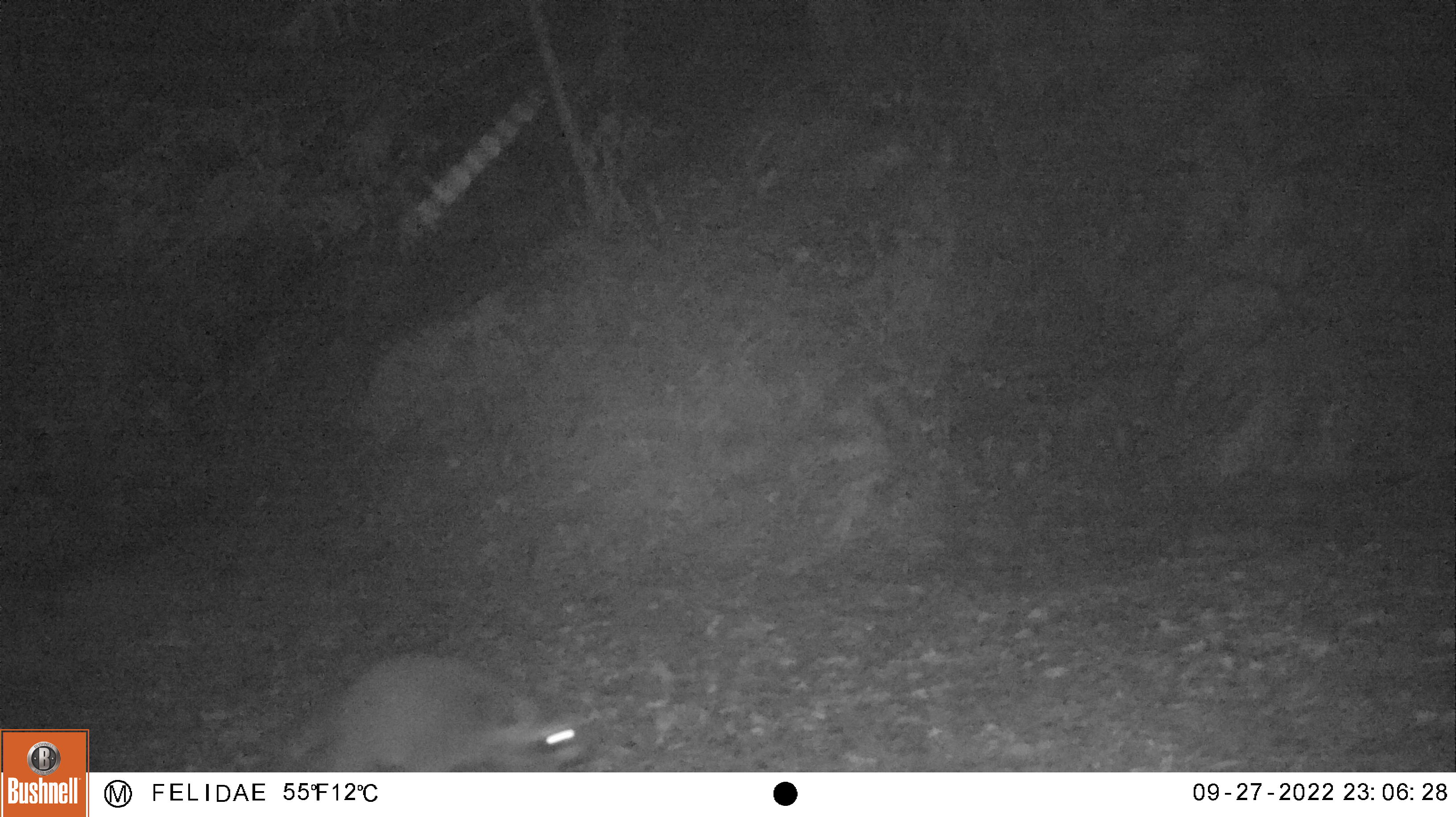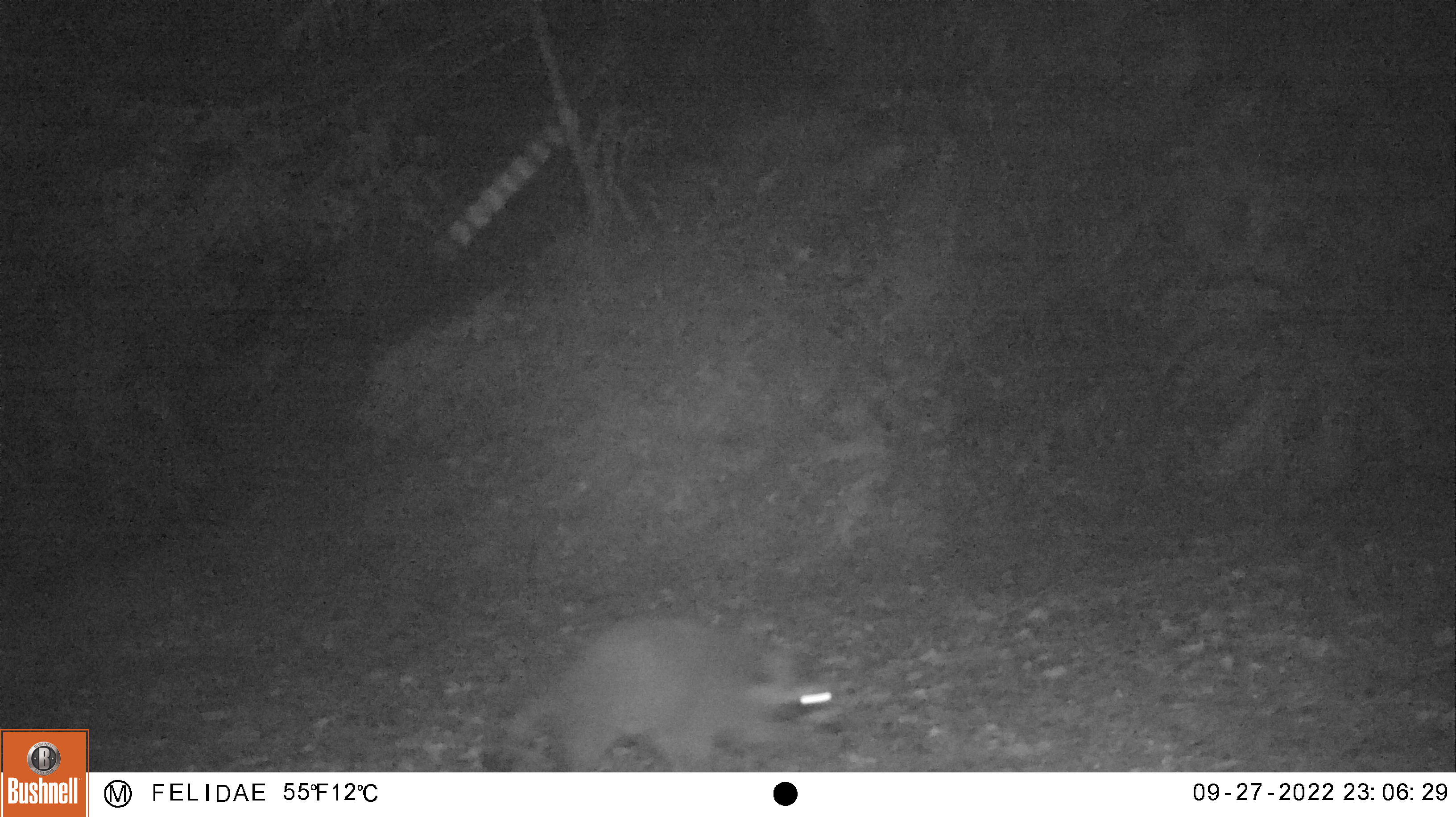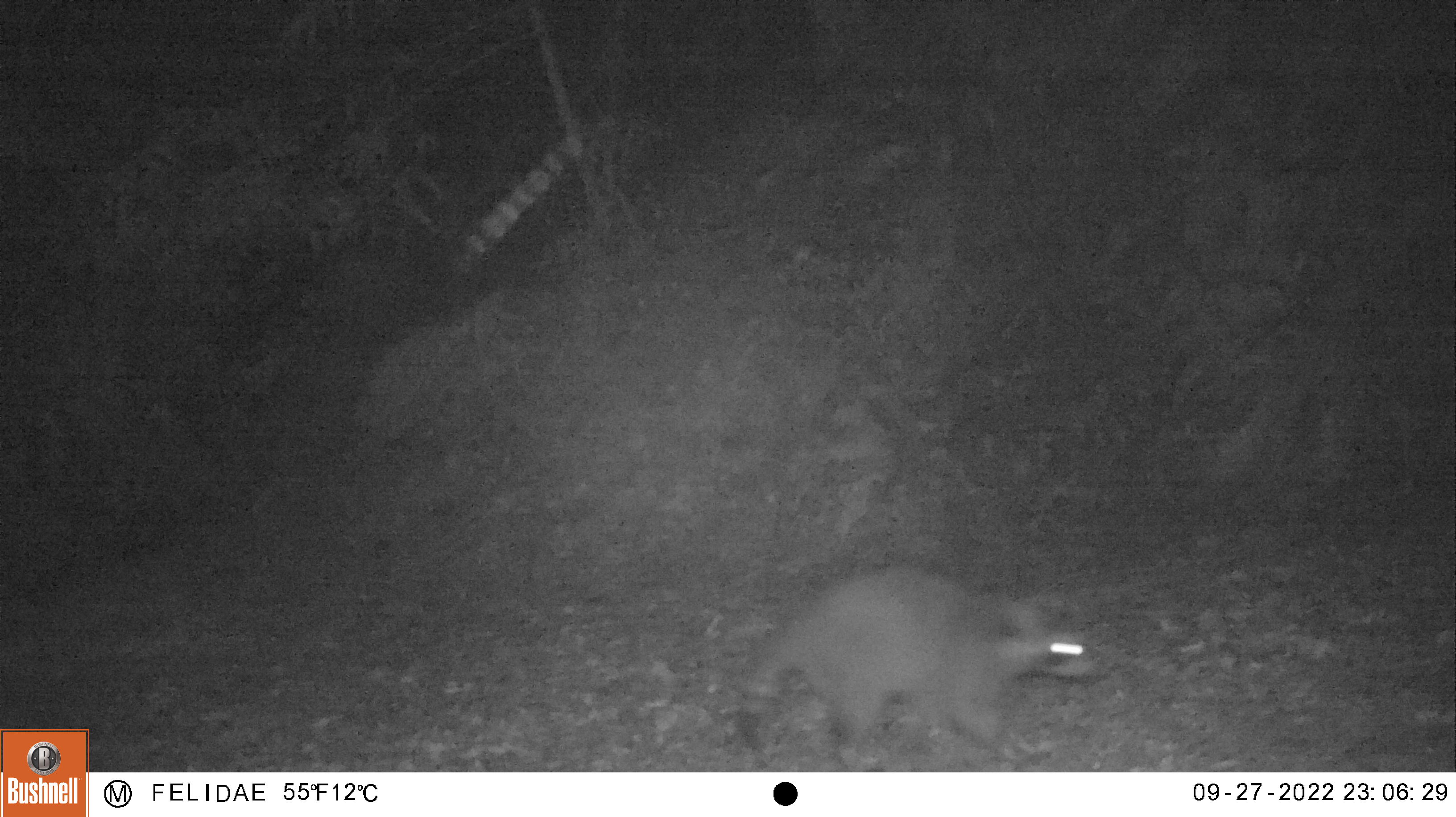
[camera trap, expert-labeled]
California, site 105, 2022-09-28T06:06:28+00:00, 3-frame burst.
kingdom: Animalia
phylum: Chordata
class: Mammalia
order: Carnivora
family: Procyonidae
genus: Procyon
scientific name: Procyon lotor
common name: raccoon